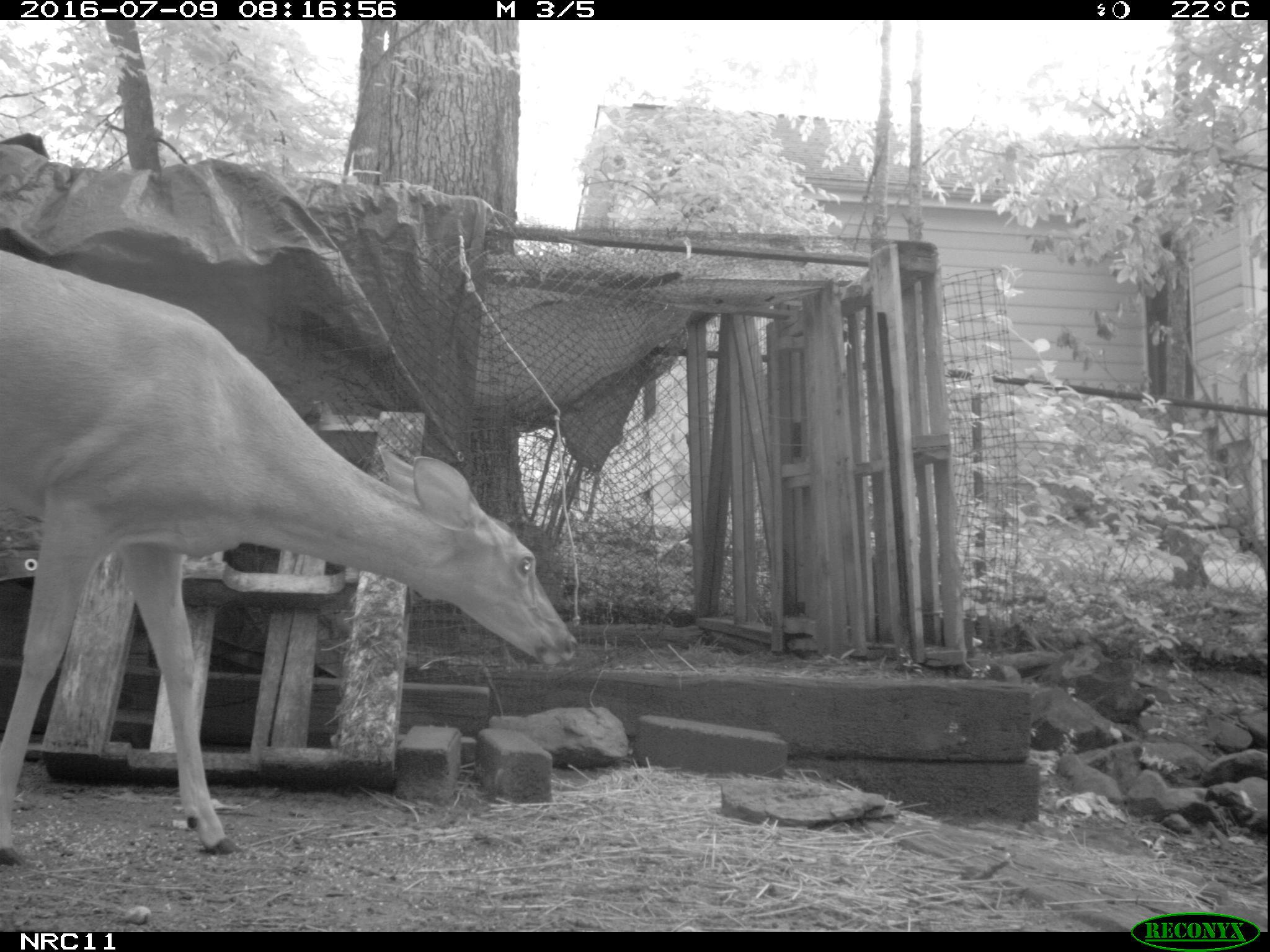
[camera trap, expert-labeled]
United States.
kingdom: Animalia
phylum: Chordata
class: Mammalia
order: Artiodactyla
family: Cervidae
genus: Odocoileus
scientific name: Odocoileus virginianus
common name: white-tailed deer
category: White Tailed Deer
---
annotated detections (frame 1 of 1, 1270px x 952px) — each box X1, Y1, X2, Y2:
White Tailed Deer: 0, 230, 576, 867